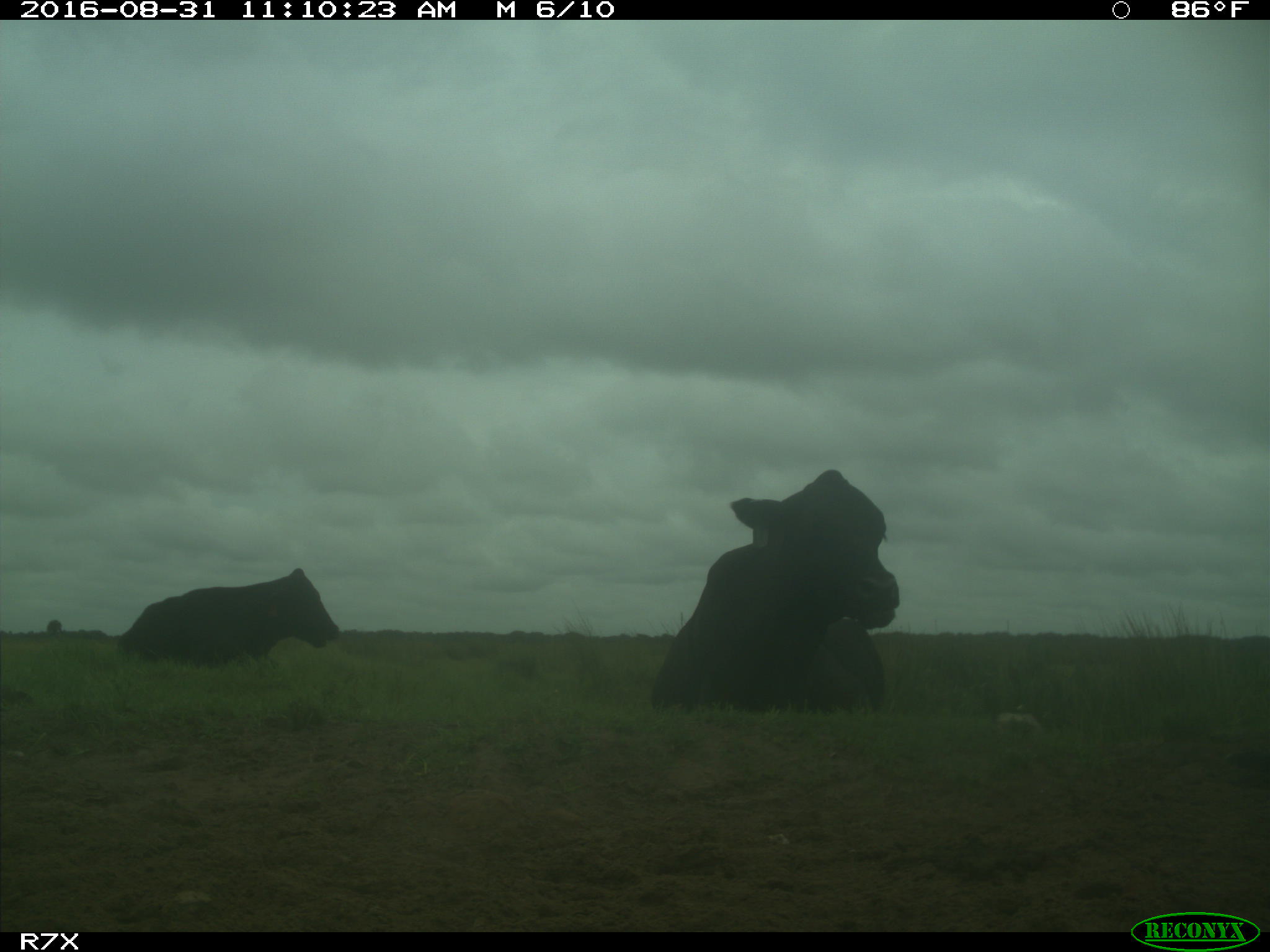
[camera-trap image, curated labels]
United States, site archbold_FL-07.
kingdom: Animalia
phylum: Chordata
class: Mammalia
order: Artiodactyla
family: Bovidae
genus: Bos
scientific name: Bos taurus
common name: domestic cow